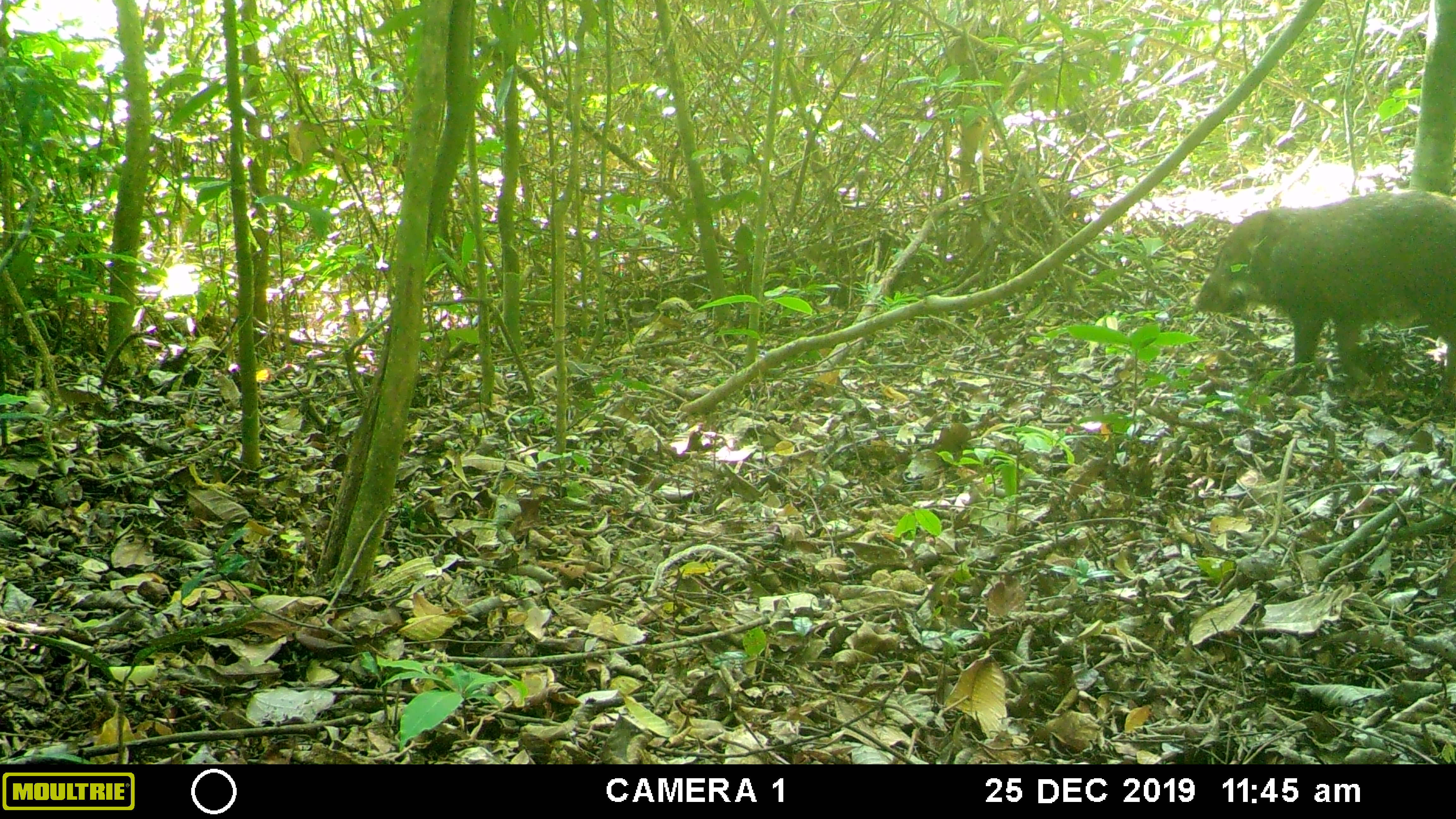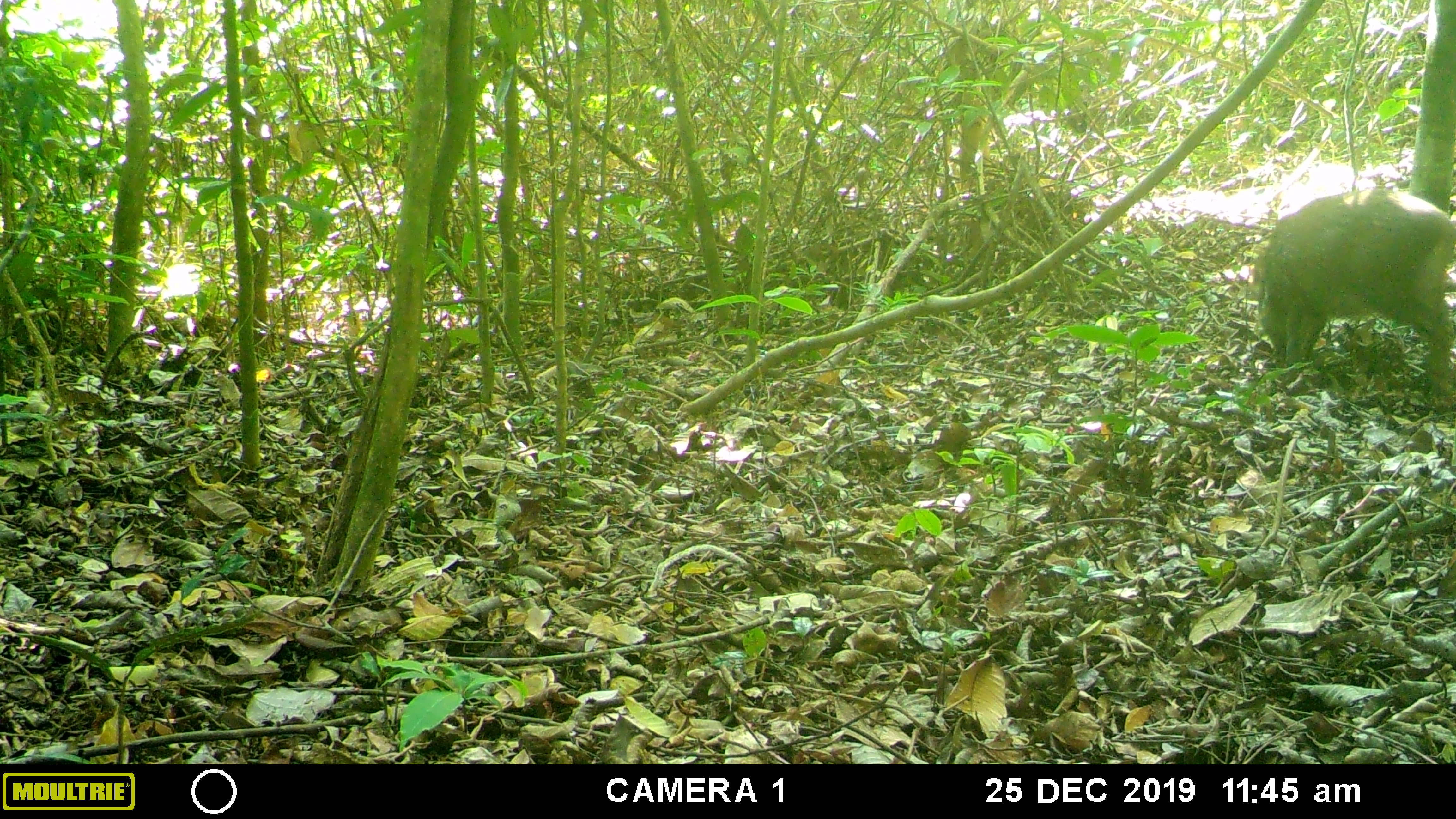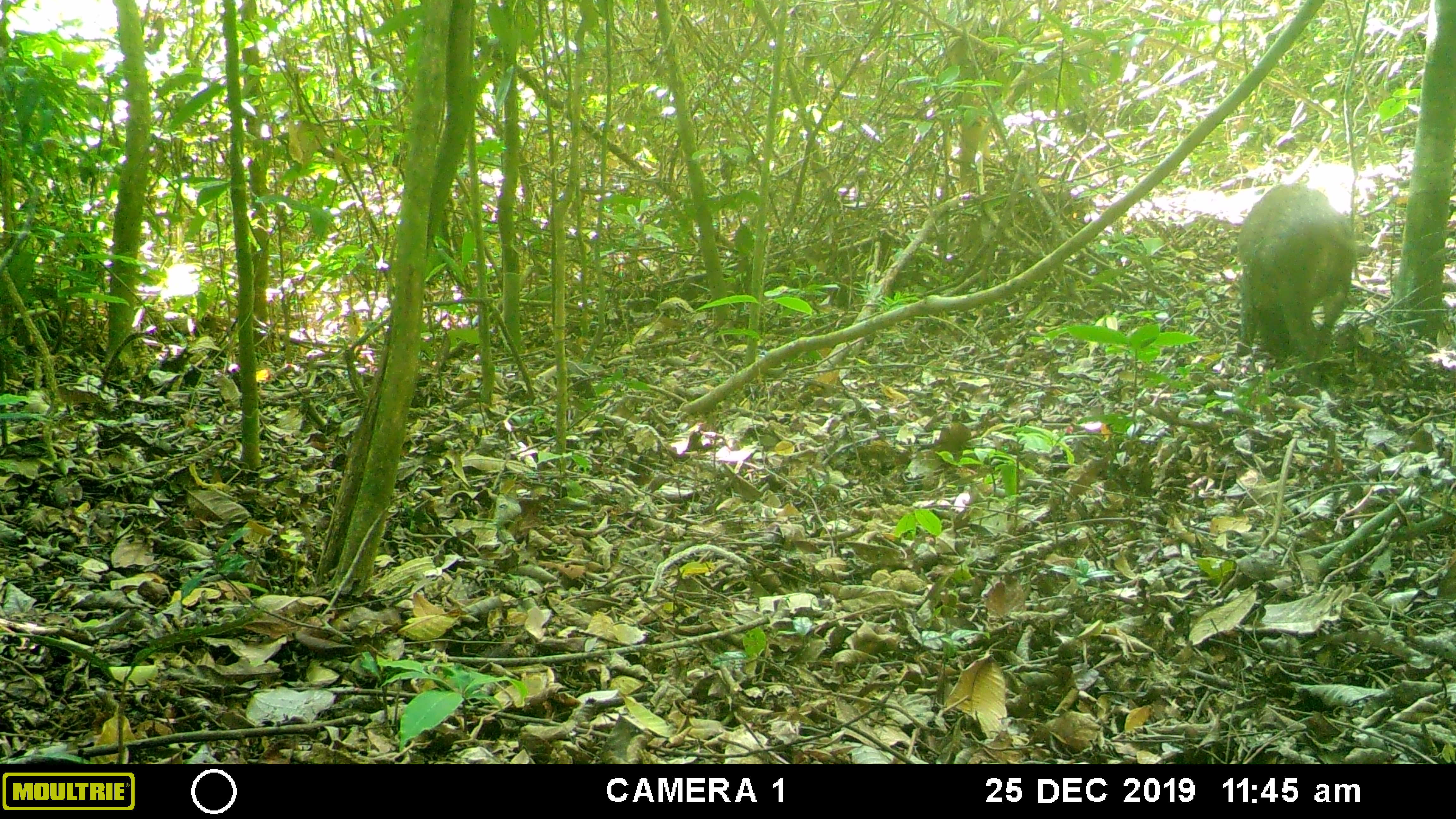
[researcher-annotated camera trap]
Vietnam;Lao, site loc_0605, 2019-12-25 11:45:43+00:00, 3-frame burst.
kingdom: Animalia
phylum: Chordata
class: Mammalia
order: Artiodactyla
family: Suidae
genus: Sus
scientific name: Sus scrofa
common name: eurasian wild pig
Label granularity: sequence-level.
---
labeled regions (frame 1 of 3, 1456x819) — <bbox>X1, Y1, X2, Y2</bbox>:
eurasian wild pig: <bbox>1194, 190, 1454, 409</bbox>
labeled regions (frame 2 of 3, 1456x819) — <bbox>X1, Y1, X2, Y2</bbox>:
eurasian wild pig: <bbox>1254, 187, 1454, 392</bbox>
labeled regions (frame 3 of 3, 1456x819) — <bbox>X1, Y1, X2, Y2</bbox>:
eurasian wild pig: <bbox>1236, 181, 1358, 364</bbox>